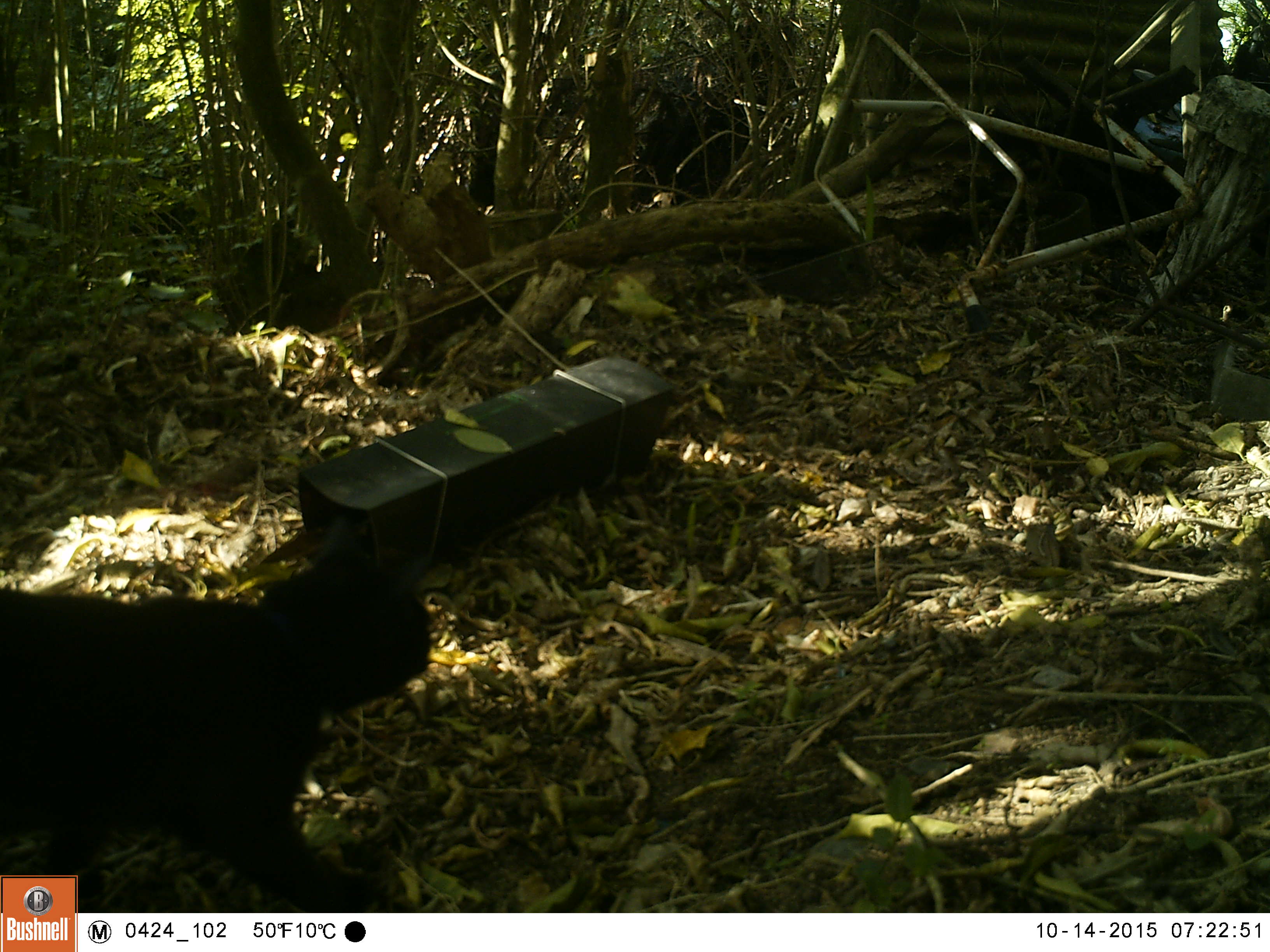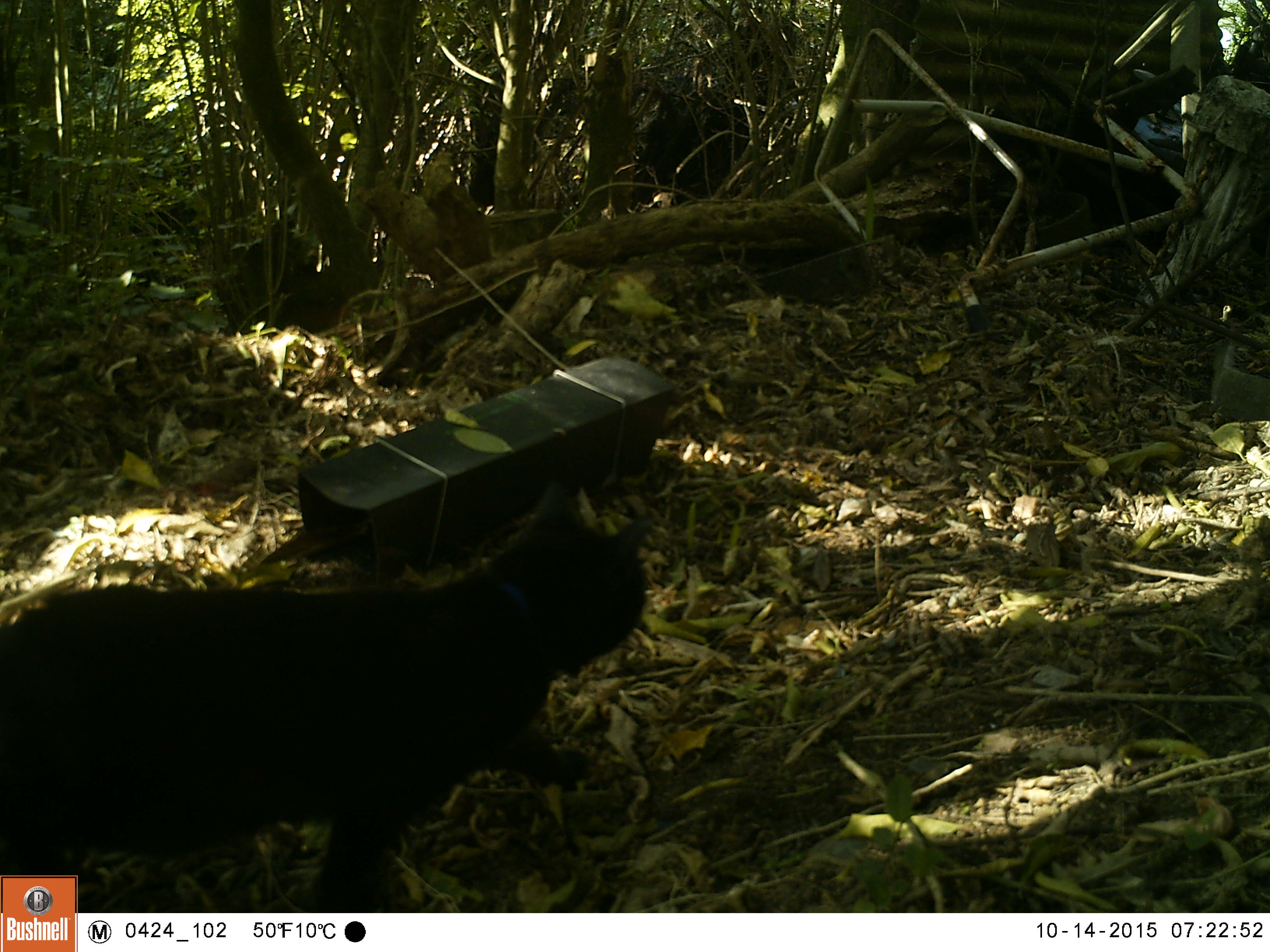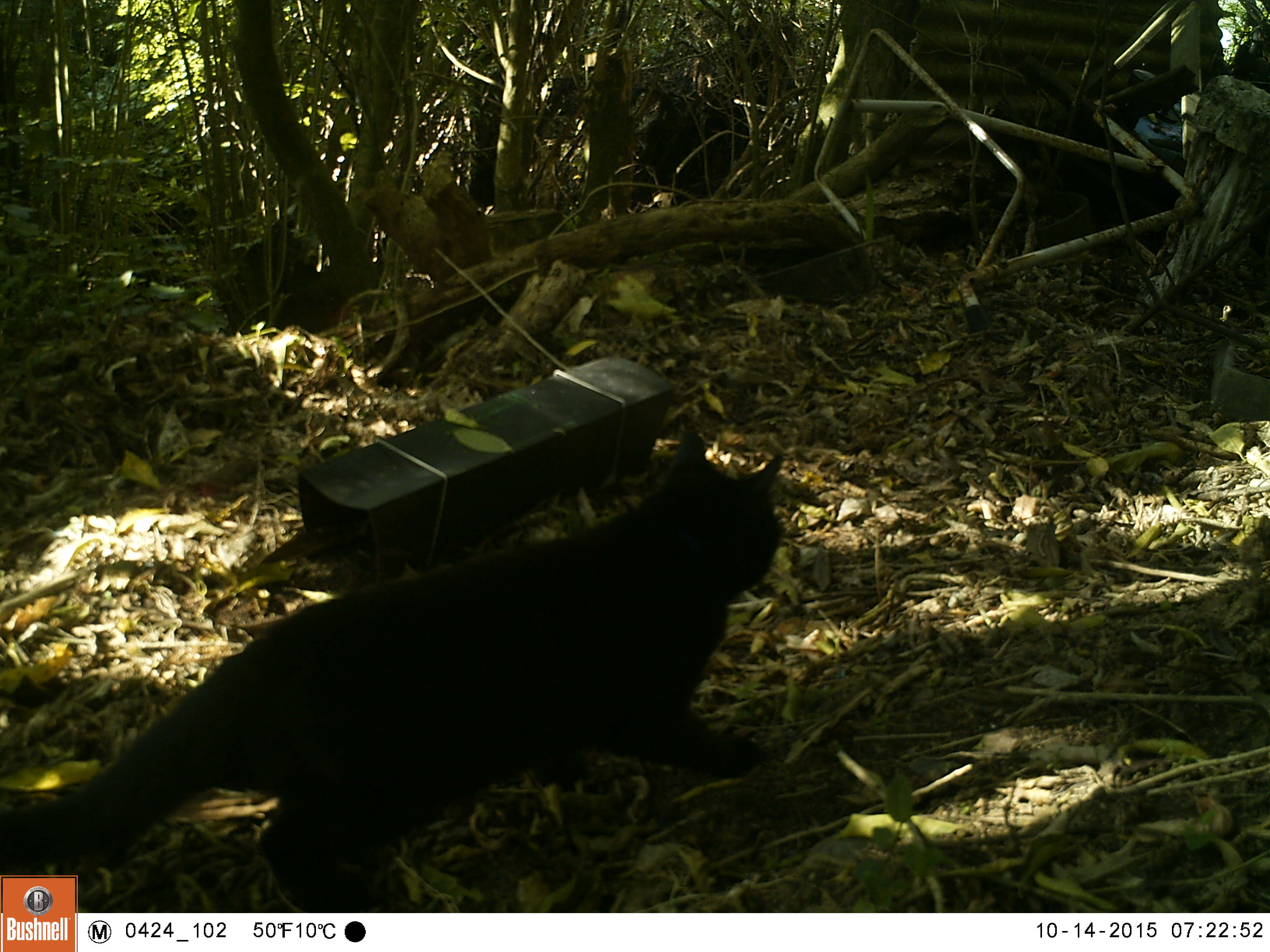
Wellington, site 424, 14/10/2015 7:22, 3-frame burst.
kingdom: Animalia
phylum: Chordata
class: Mammalia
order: Carnivora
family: Felidae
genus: Felis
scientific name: Felis catus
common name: cat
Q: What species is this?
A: Cat (Felis catus).